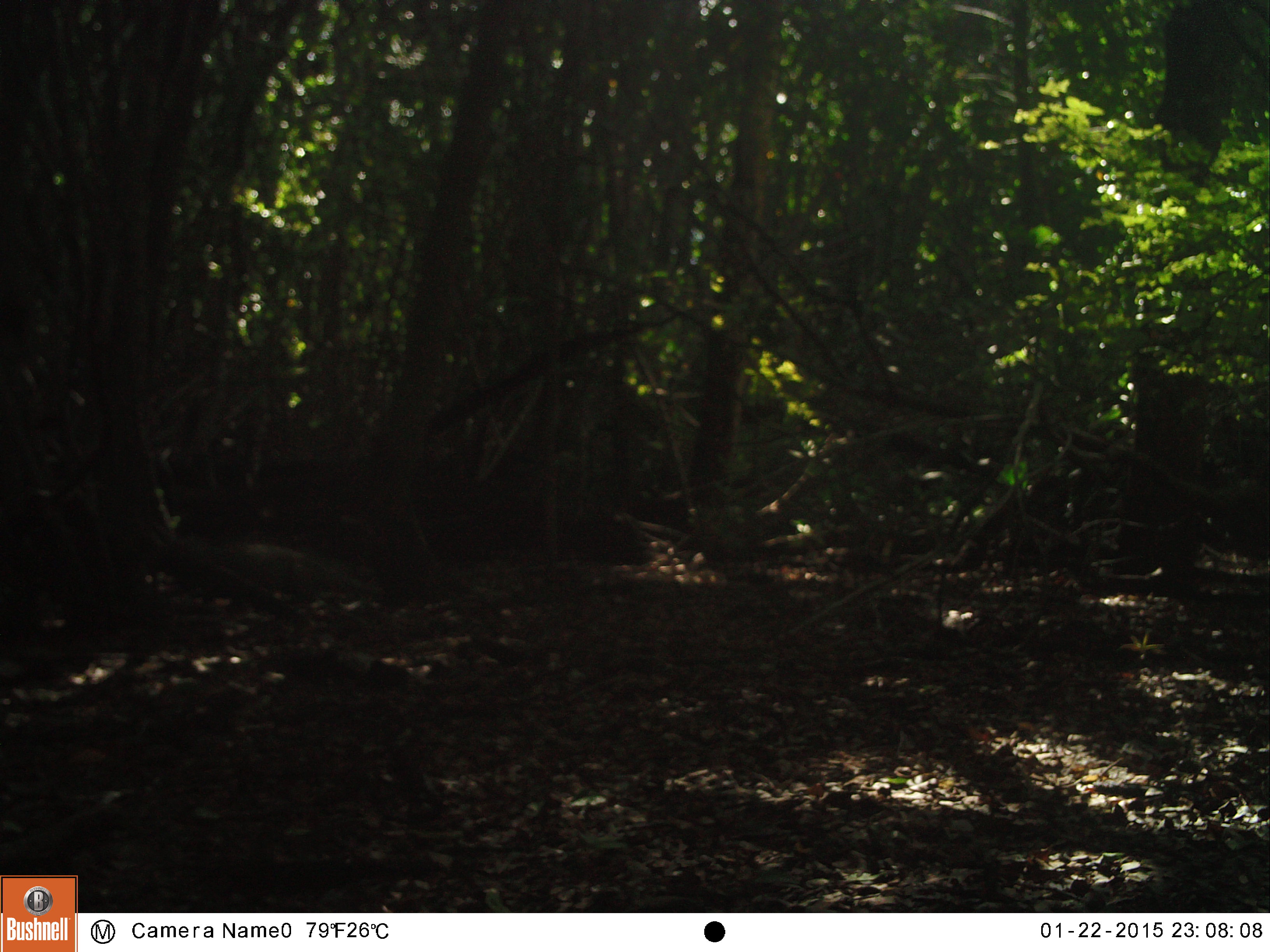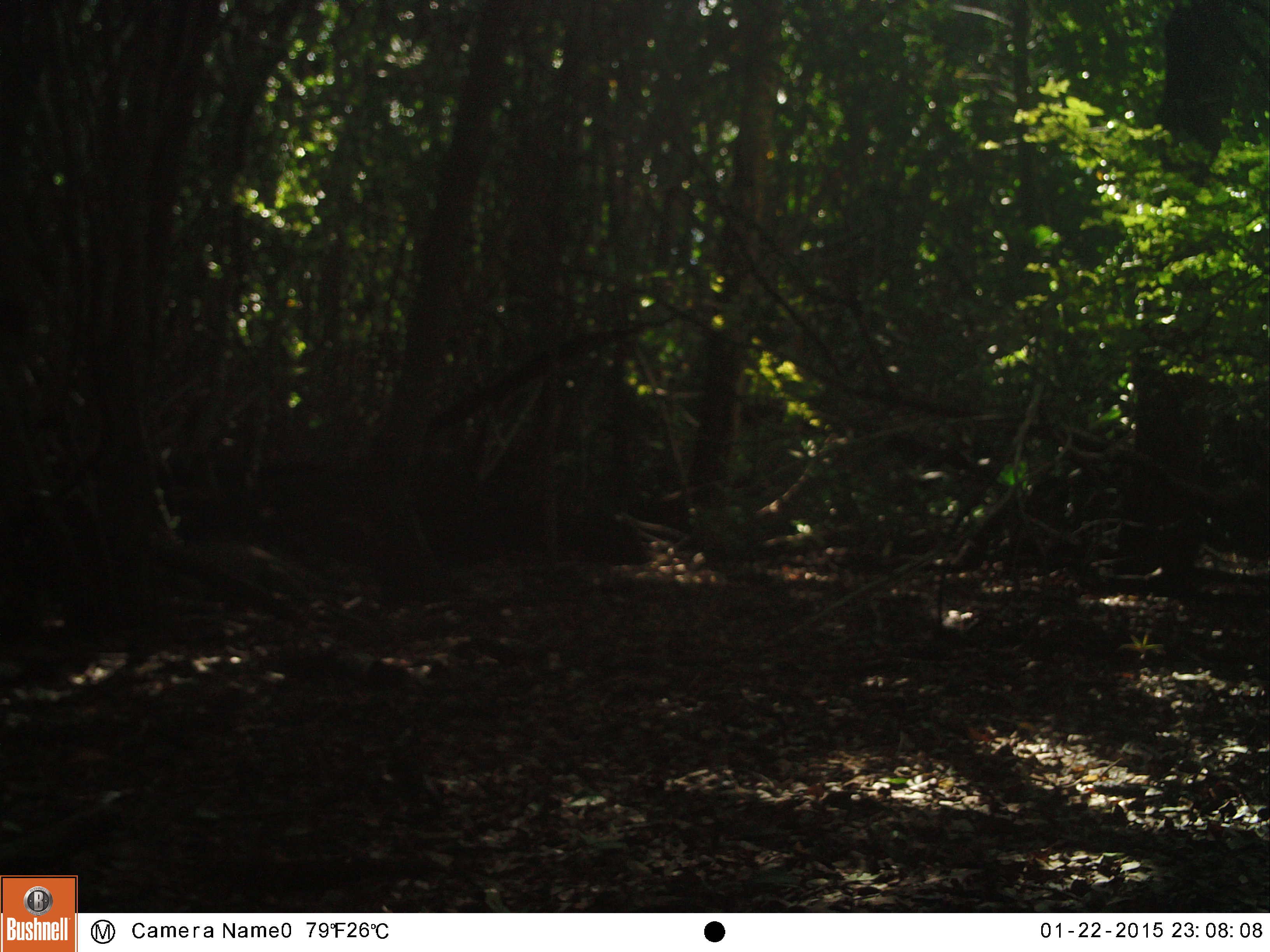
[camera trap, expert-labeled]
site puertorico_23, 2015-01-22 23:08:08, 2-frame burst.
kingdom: Animalia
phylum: Chordata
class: Reptilia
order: Squamata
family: Iguanidae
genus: Iguana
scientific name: Iguana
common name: typical iguanas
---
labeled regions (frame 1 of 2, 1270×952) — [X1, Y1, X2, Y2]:
iguana: [211, 534, 372, 600]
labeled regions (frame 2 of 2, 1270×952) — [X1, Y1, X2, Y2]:
iguana: [182, 522, 368, 610]